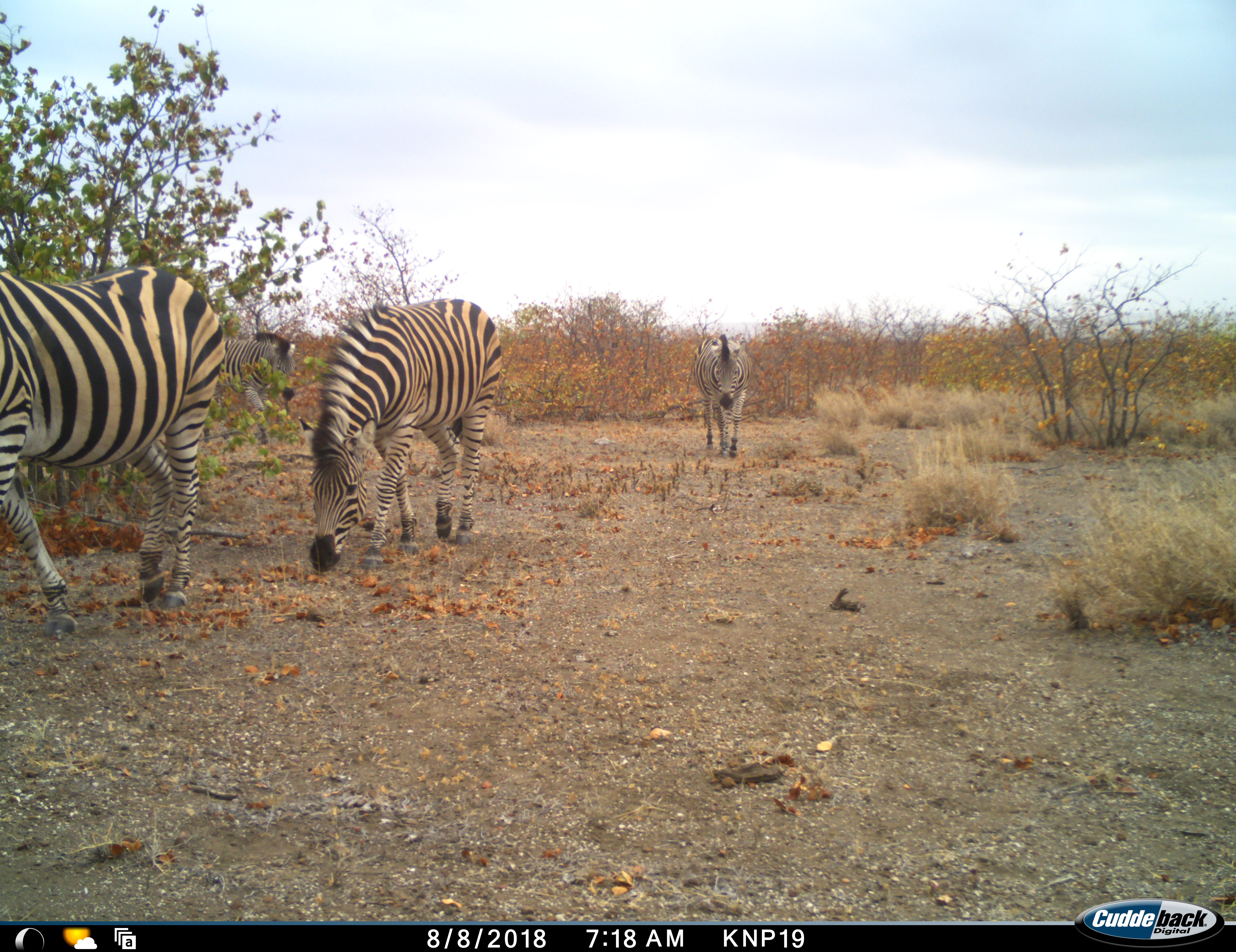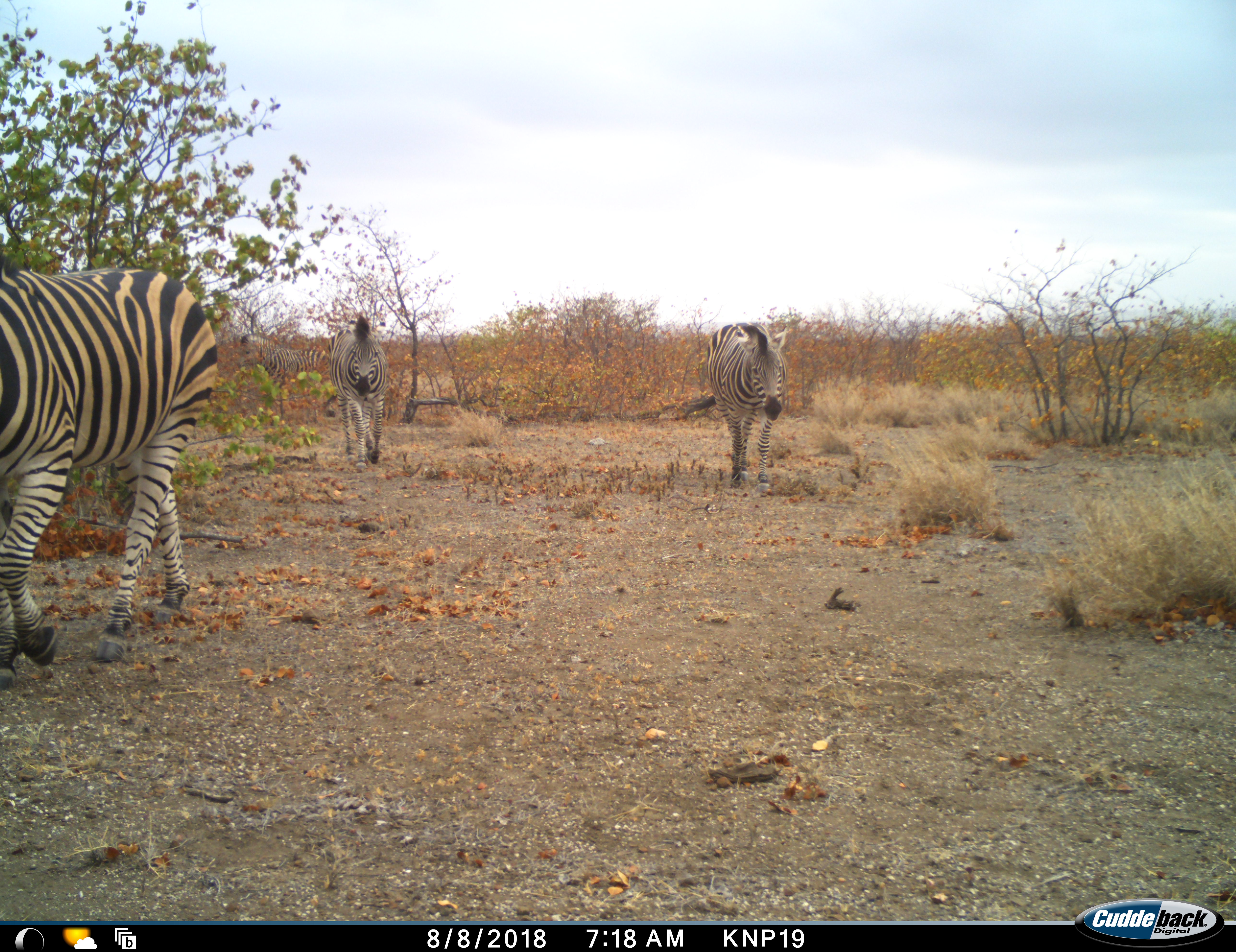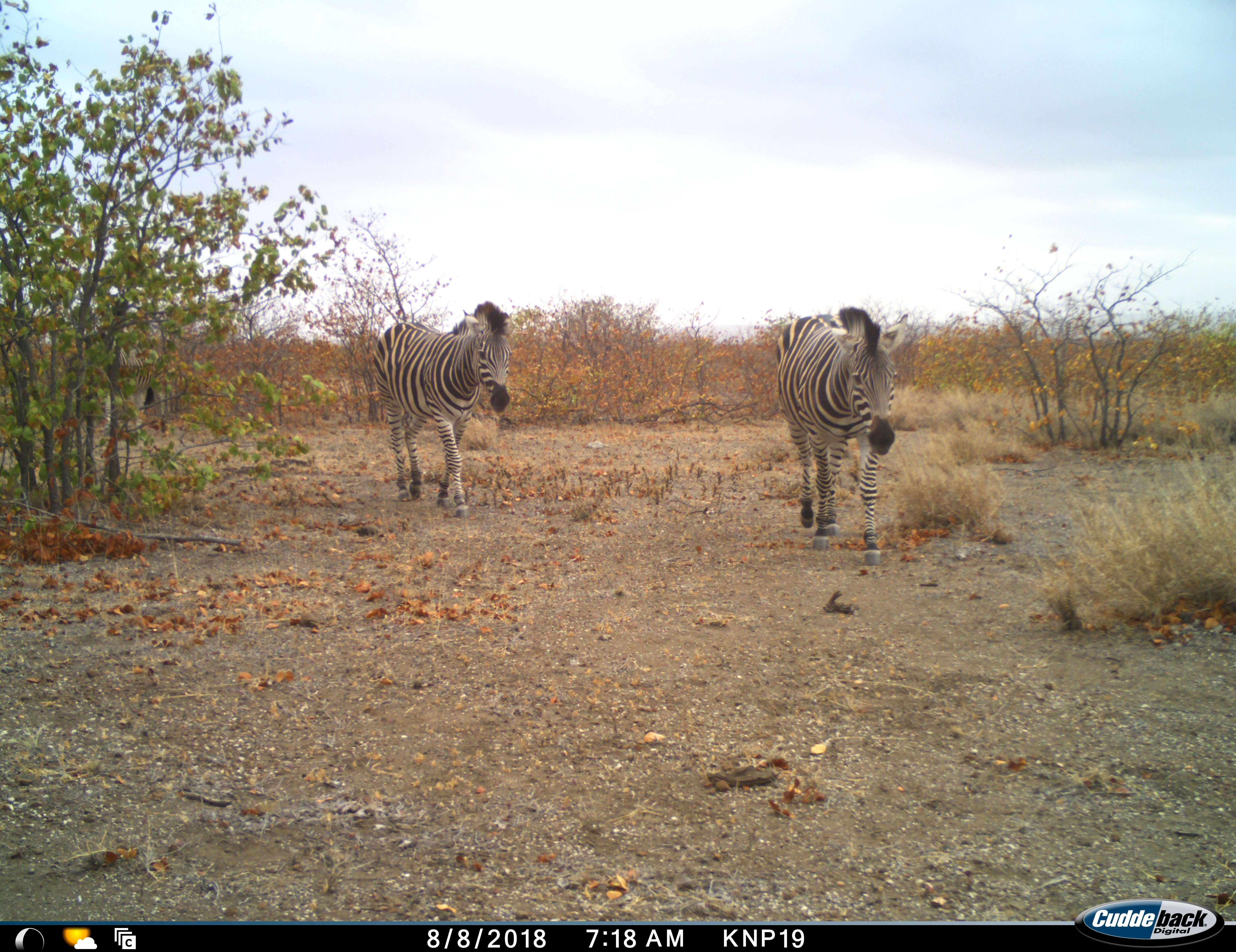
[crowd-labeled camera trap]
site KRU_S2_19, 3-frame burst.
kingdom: Animalia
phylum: Chordata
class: Mammalia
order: Perissodactyla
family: Equidae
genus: Equus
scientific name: Equus quagga burchellii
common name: burchell's zebra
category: zebraburchells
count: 4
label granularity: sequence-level